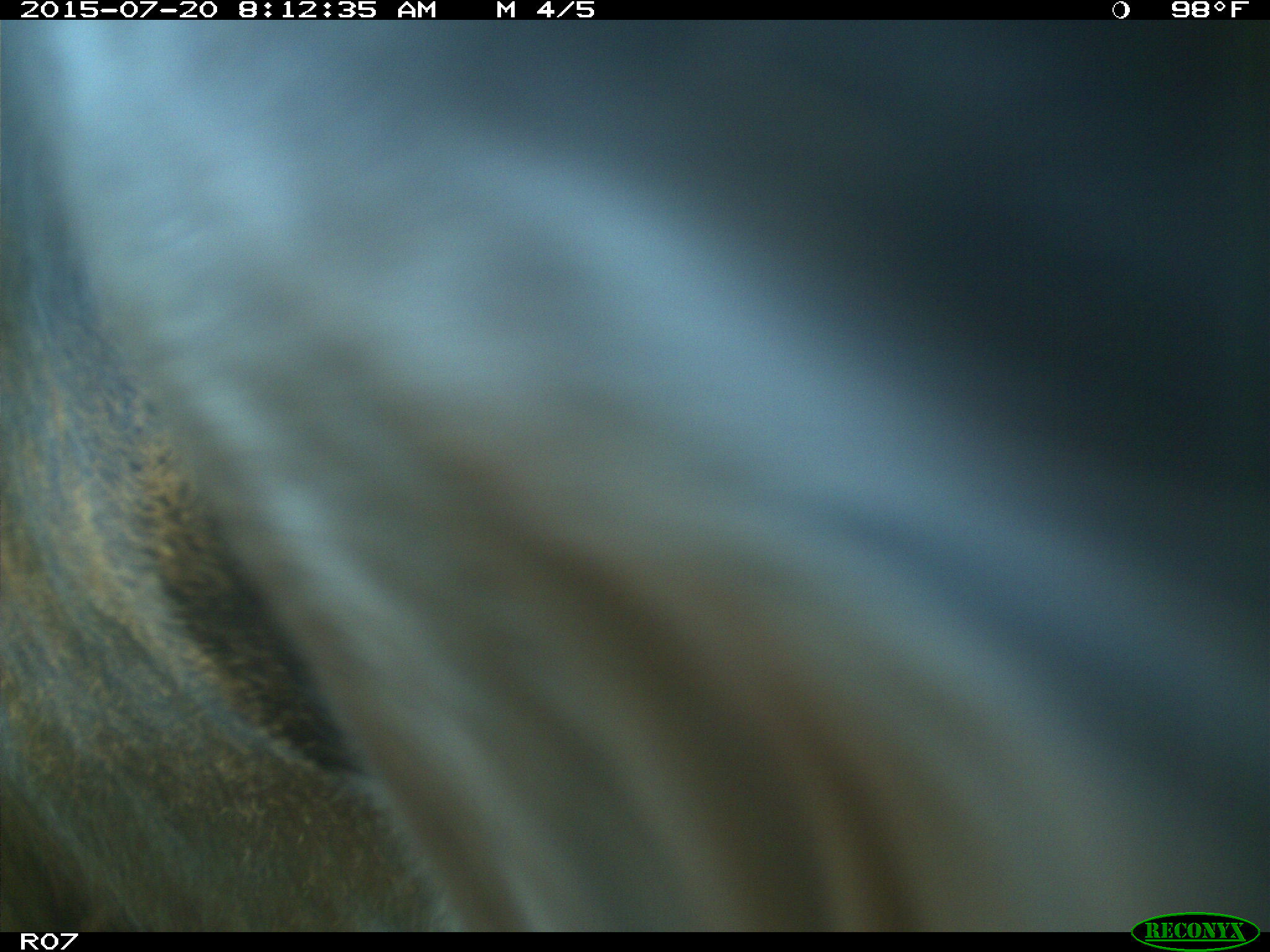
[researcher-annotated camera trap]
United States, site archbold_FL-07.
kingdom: Animalia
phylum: Chordata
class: Mammalia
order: Artiodactyla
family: Bovidae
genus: Bos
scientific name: Bos taurus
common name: domestic cow